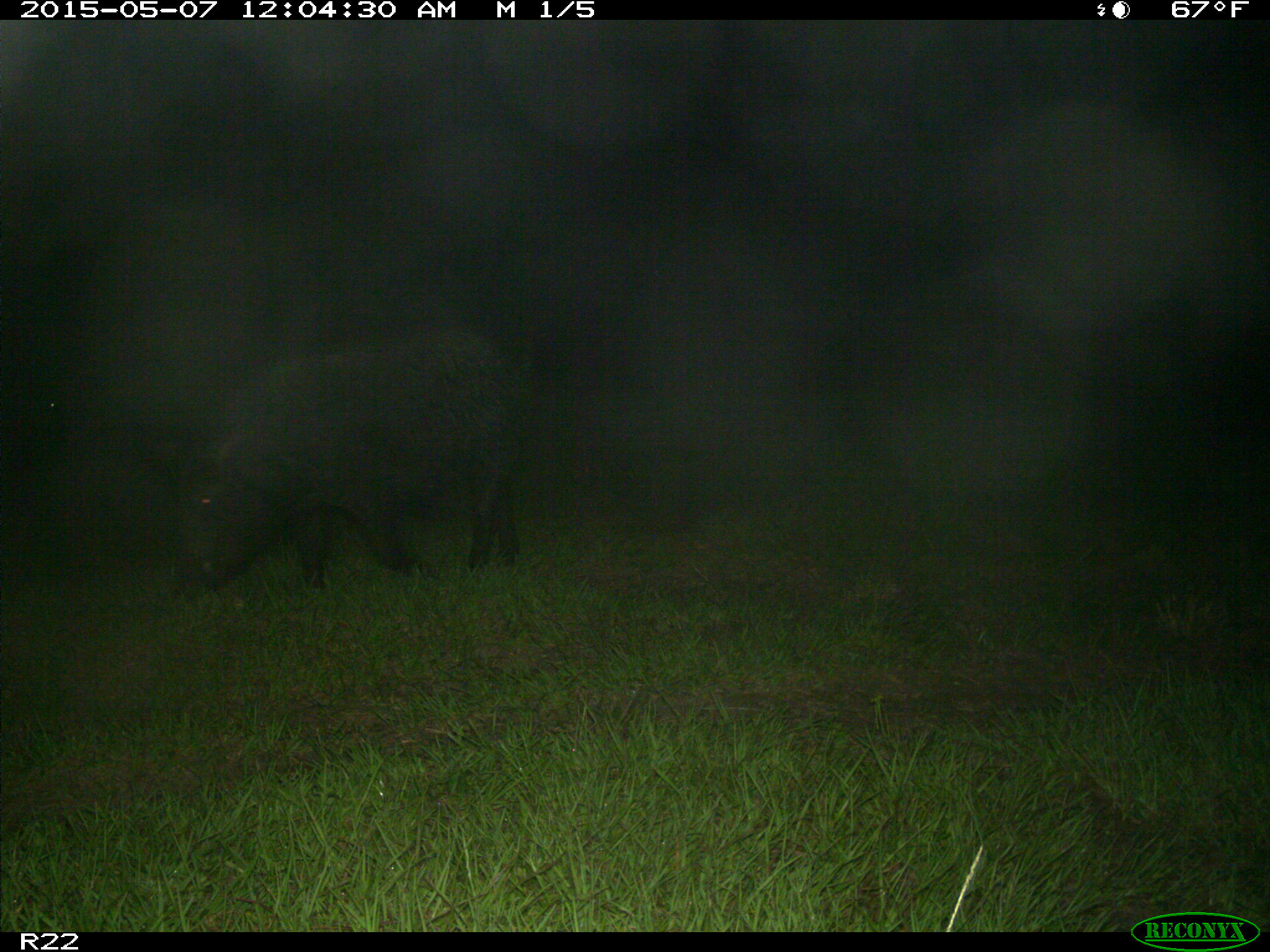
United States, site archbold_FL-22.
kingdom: Animalia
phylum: Chordata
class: Mammalia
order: Artiodactyla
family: Suidae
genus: Sus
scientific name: Sus scrofa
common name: wild boar